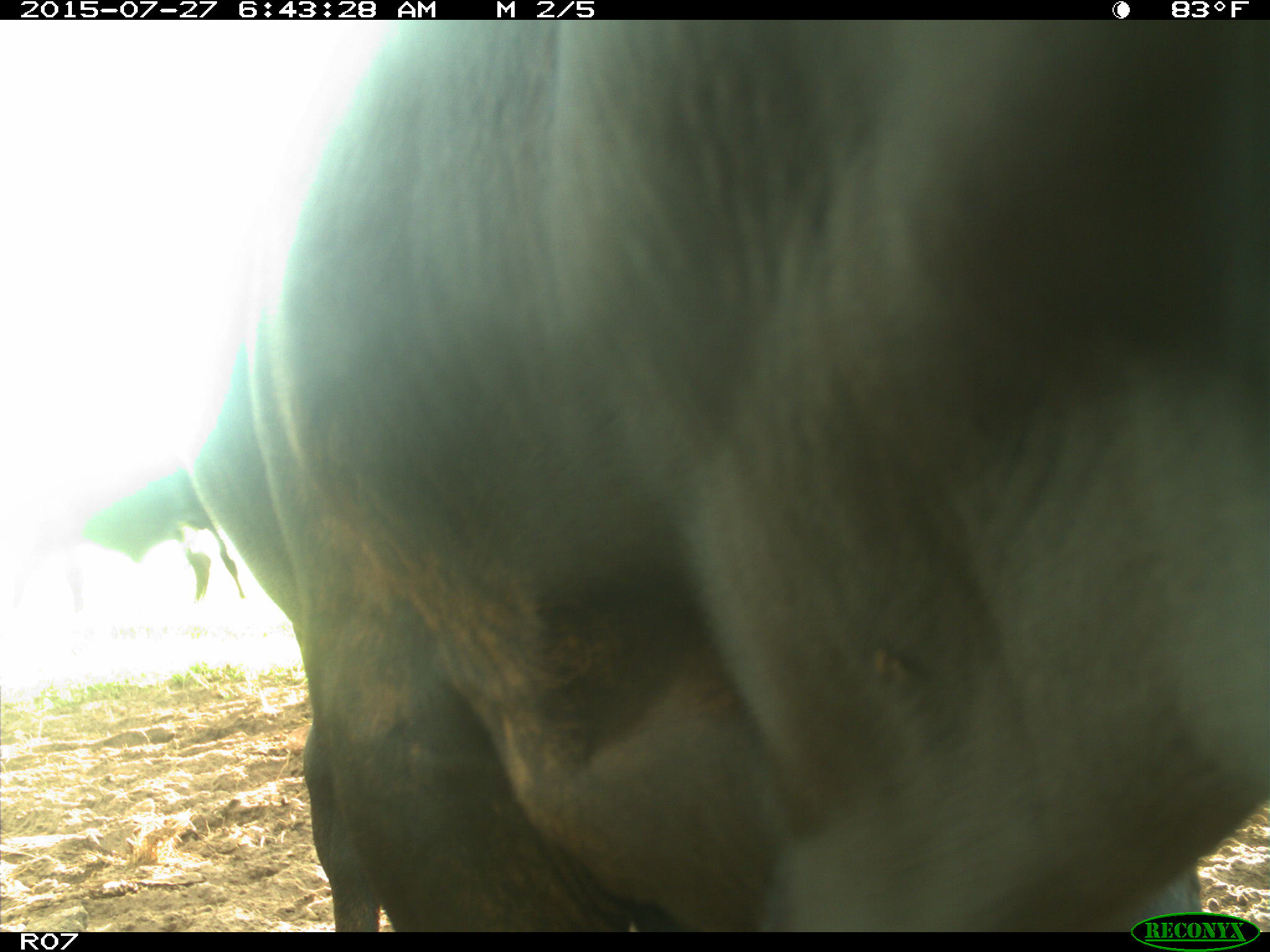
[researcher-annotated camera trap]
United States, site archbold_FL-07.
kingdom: Animalia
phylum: Chordata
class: Mammalia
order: Artiodactyla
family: Bovidae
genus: Bos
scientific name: Bos taurus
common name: domestic cow